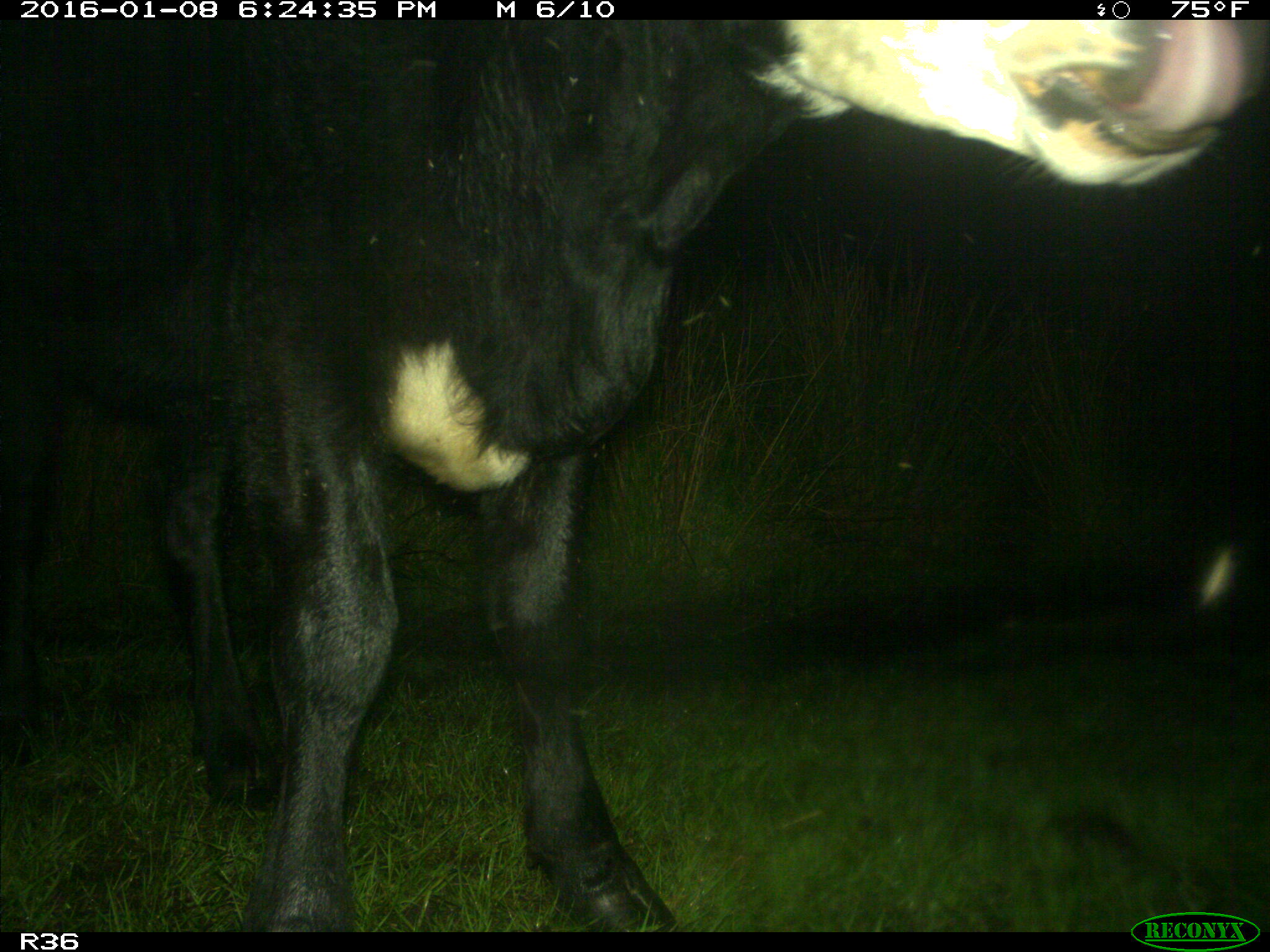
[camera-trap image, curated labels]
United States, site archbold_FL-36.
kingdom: Animalia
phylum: Chordata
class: Mammalia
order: Artiodactyla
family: Bovidae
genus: Bos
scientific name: Bos taurus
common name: domestic cow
Bos taurus (domestic cow).